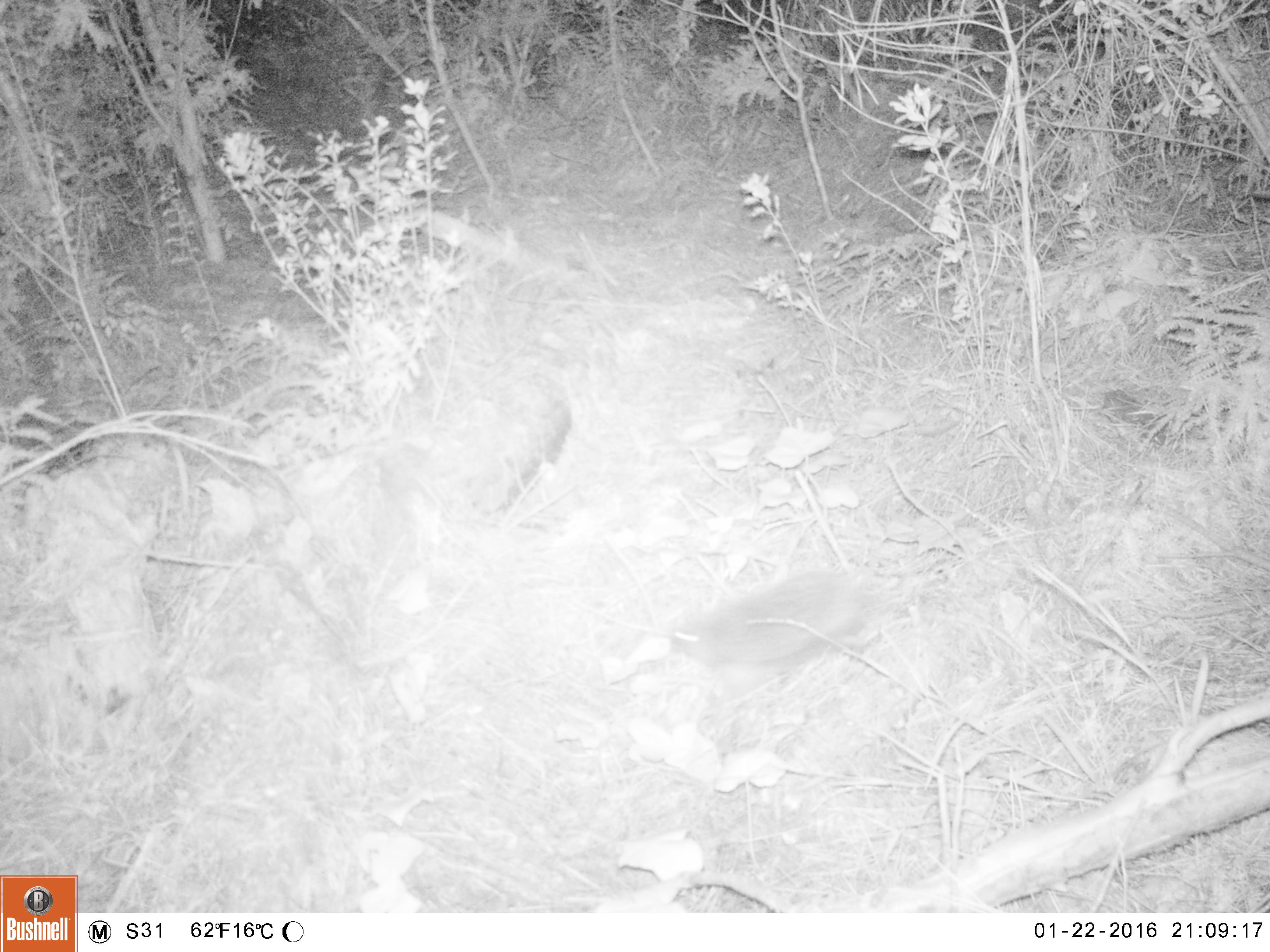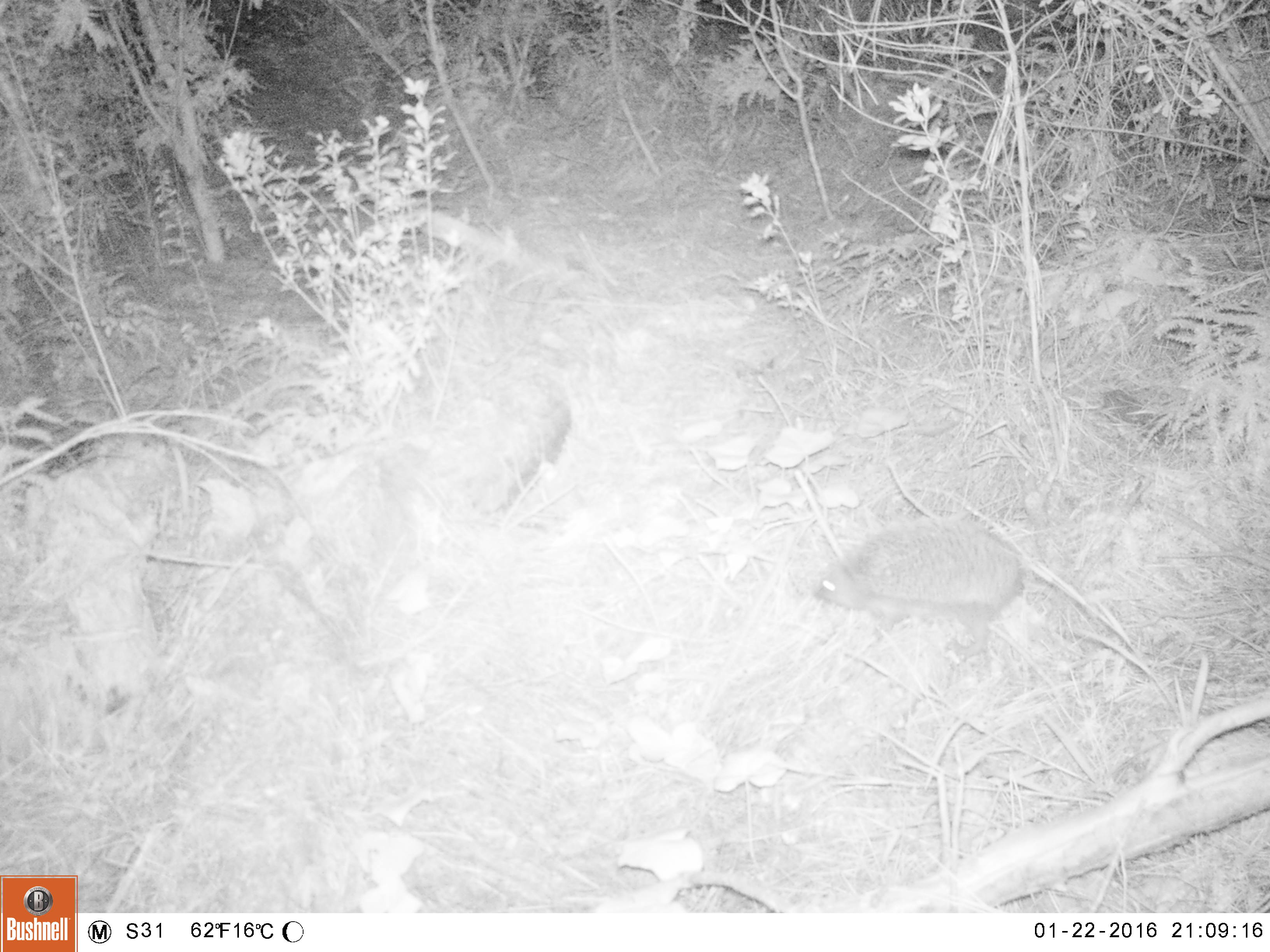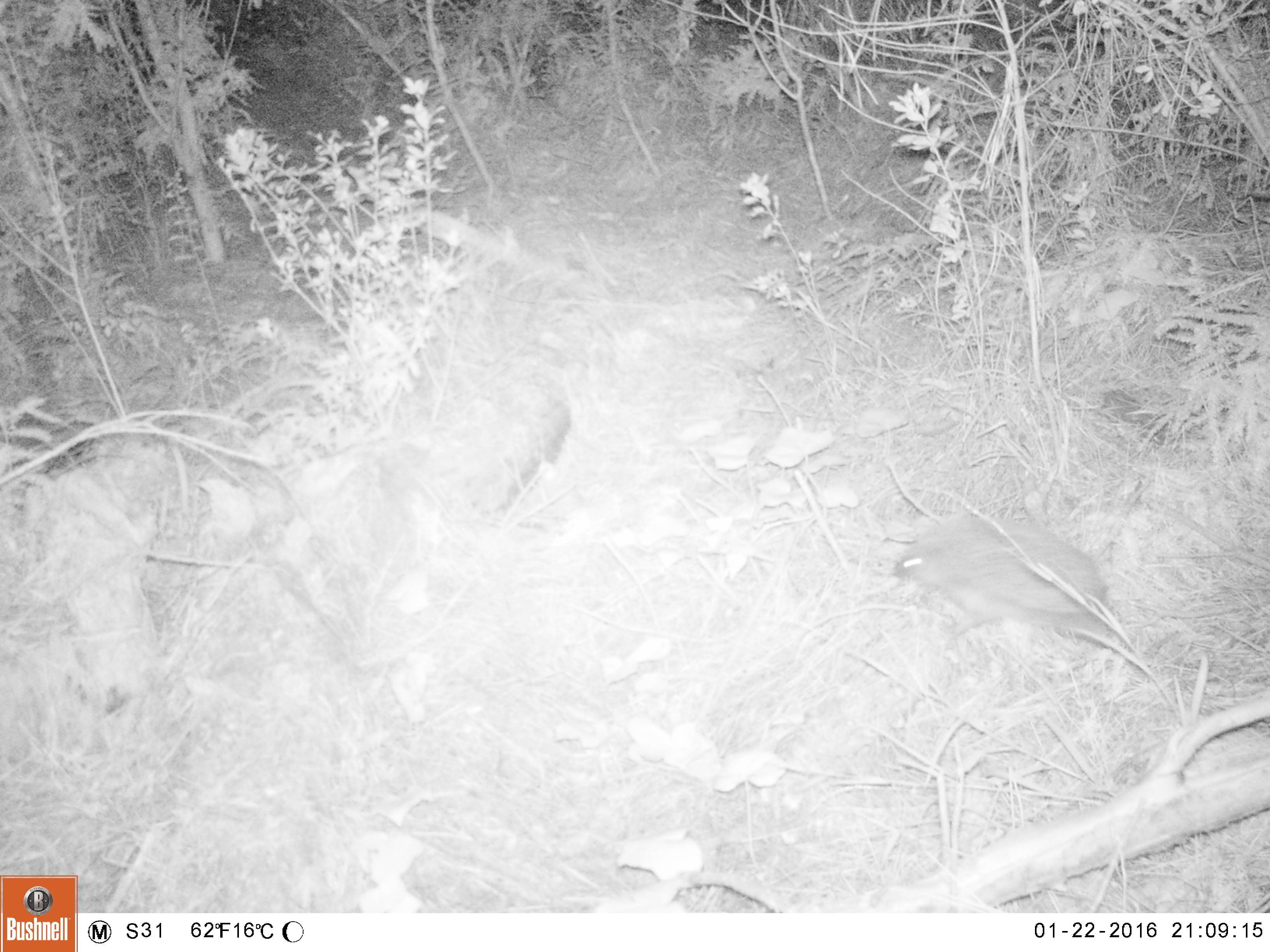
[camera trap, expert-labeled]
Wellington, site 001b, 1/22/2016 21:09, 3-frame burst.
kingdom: Animalia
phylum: Chordata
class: Mammalia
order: Eulipotyphla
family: Erinaceidae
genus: Erinaceus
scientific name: Erinaceus europaeus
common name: hedgehog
Hedgehog (Erinaceus europaeus).